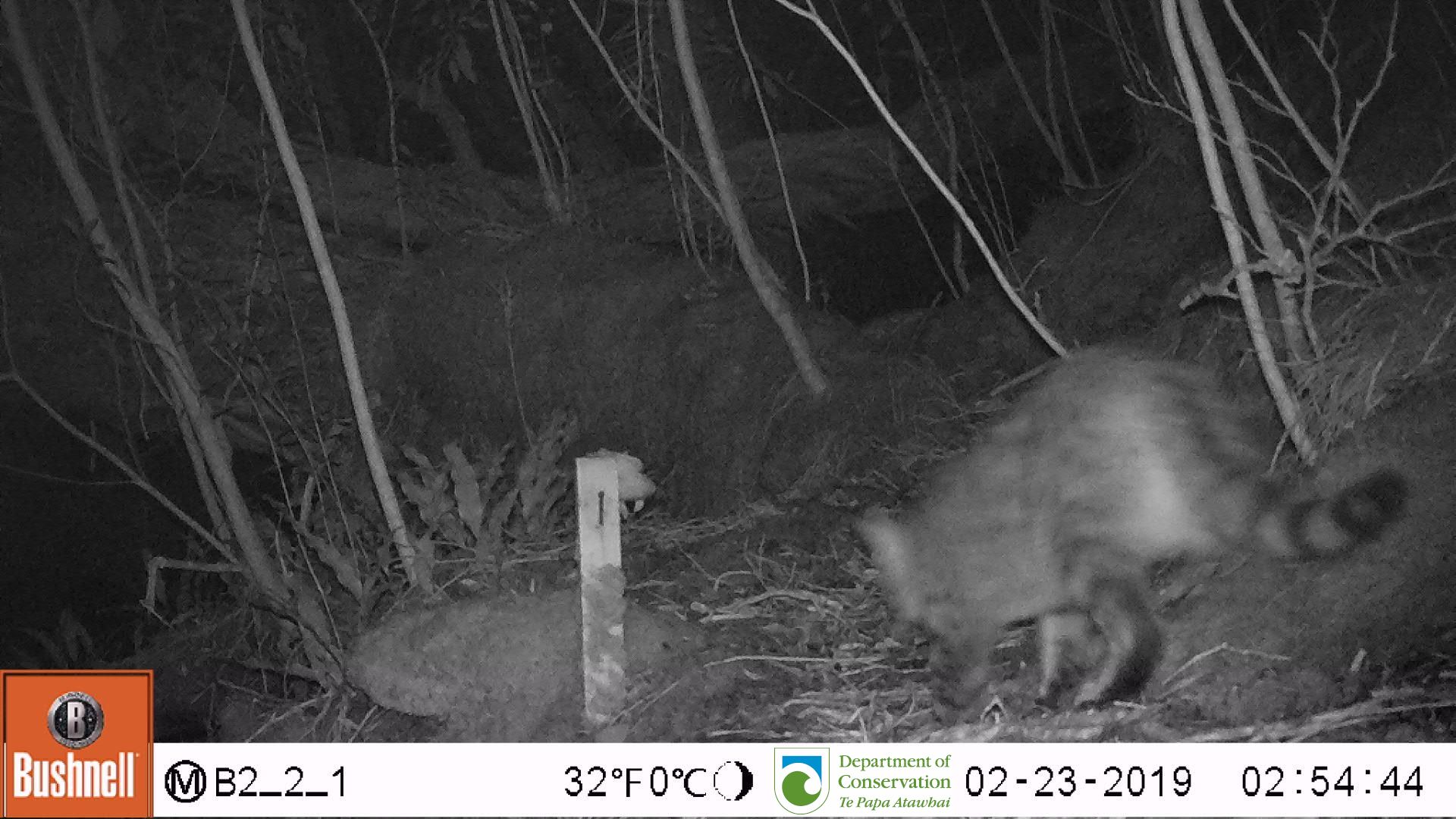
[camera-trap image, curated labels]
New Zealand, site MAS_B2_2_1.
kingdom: Animalia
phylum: Chordata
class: Mammalia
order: Carnivora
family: Felidae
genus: Felis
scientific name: Felis catus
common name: domestic cat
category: cat